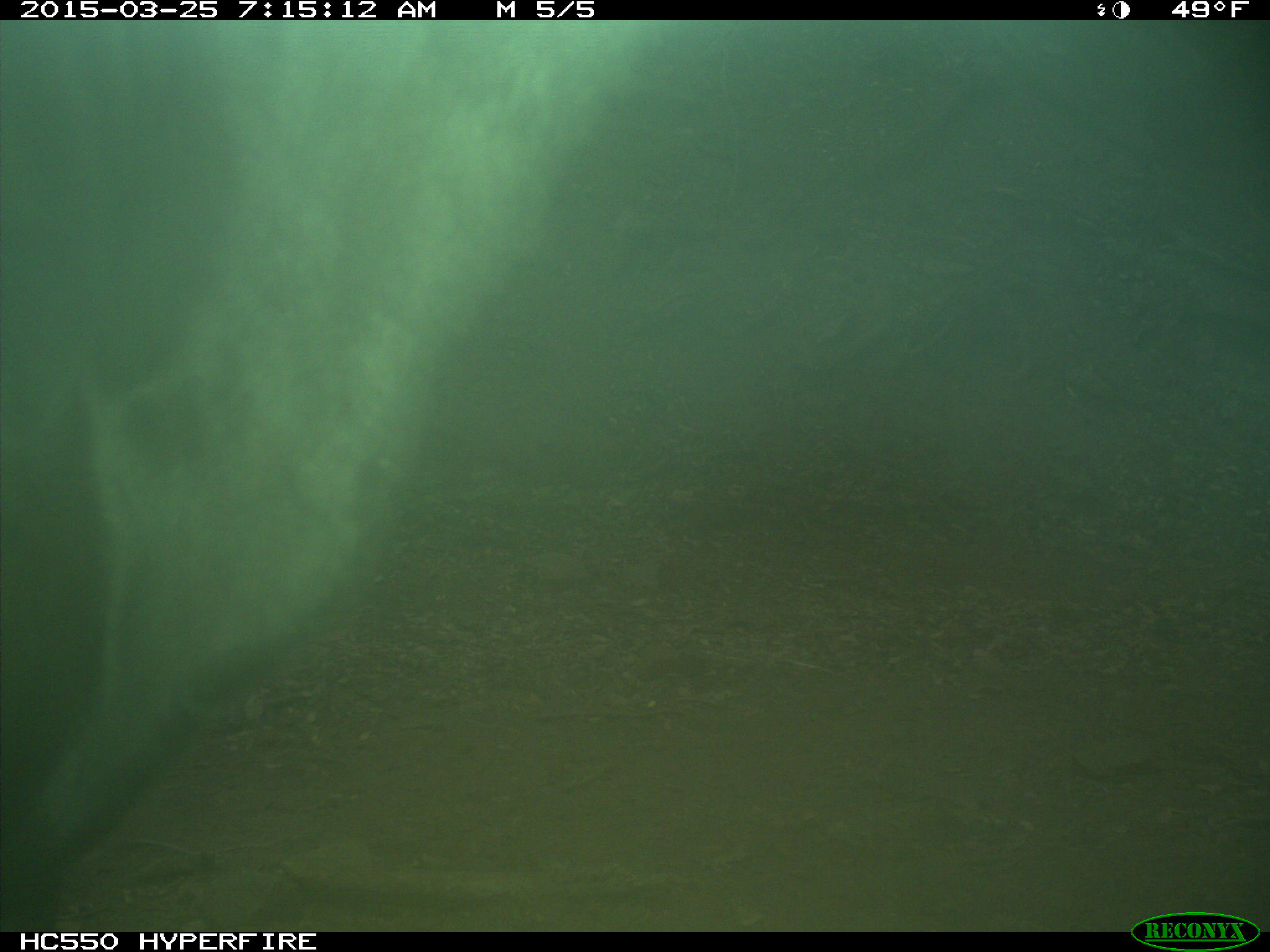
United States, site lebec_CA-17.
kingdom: Animalia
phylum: Chordata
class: Mammalia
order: Artiodactyla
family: Bovidae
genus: Bos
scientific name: Bos taurus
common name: domestic cow